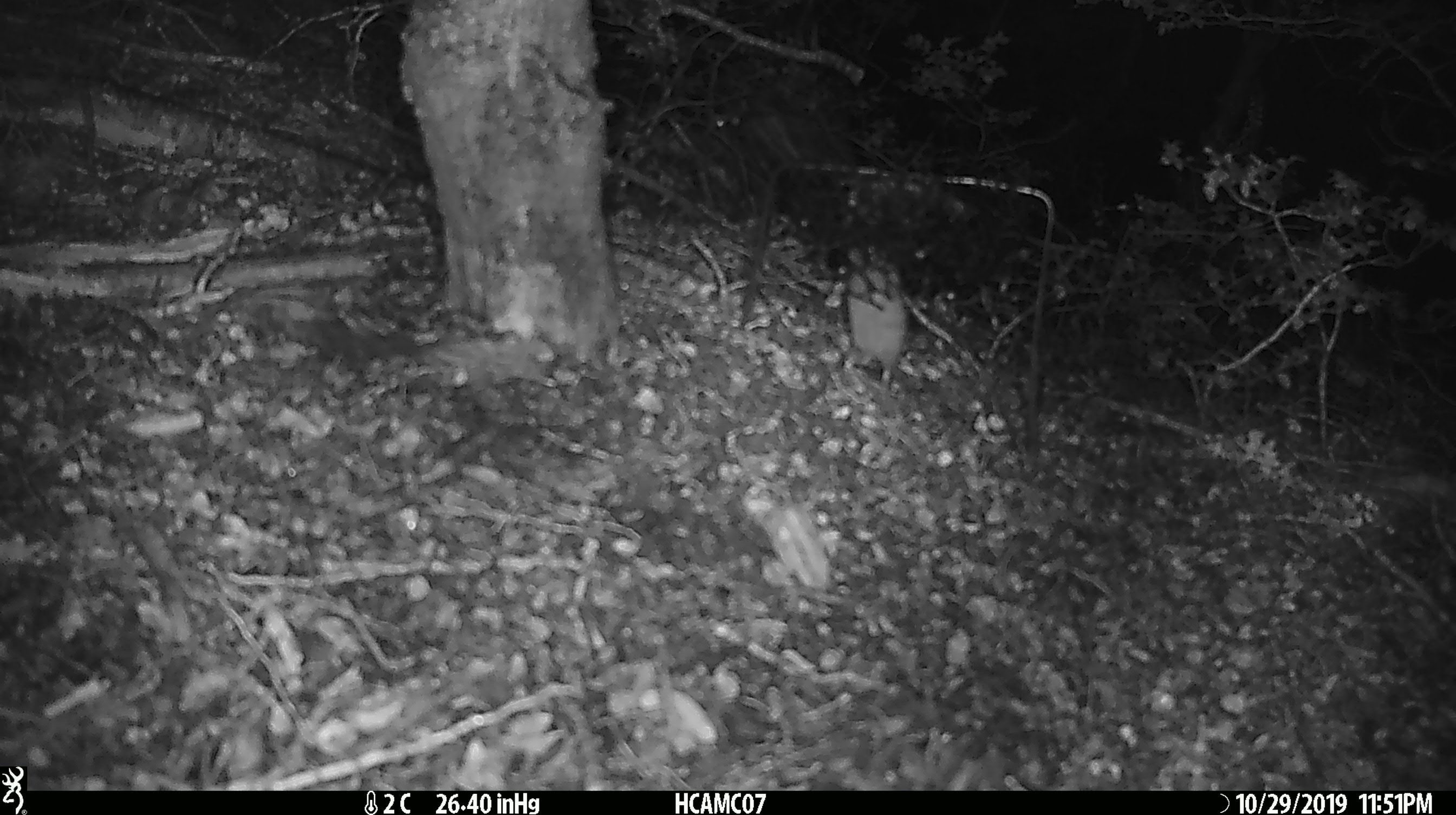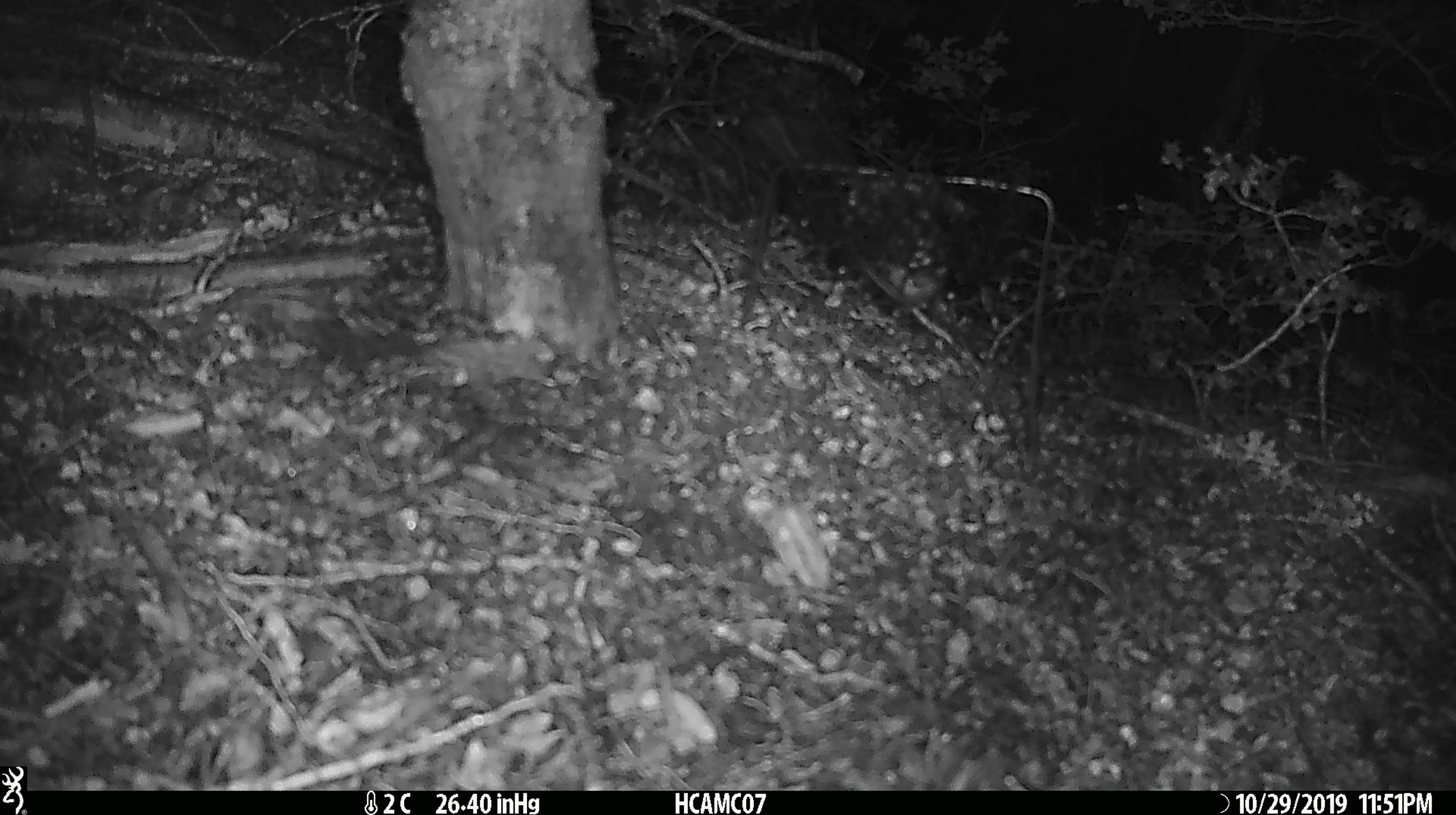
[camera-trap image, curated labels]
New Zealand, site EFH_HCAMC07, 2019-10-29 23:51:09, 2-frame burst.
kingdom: Animalia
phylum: Chordata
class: Mammalia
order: Rodentia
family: Muridae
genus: Mus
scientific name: Mus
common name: mouse